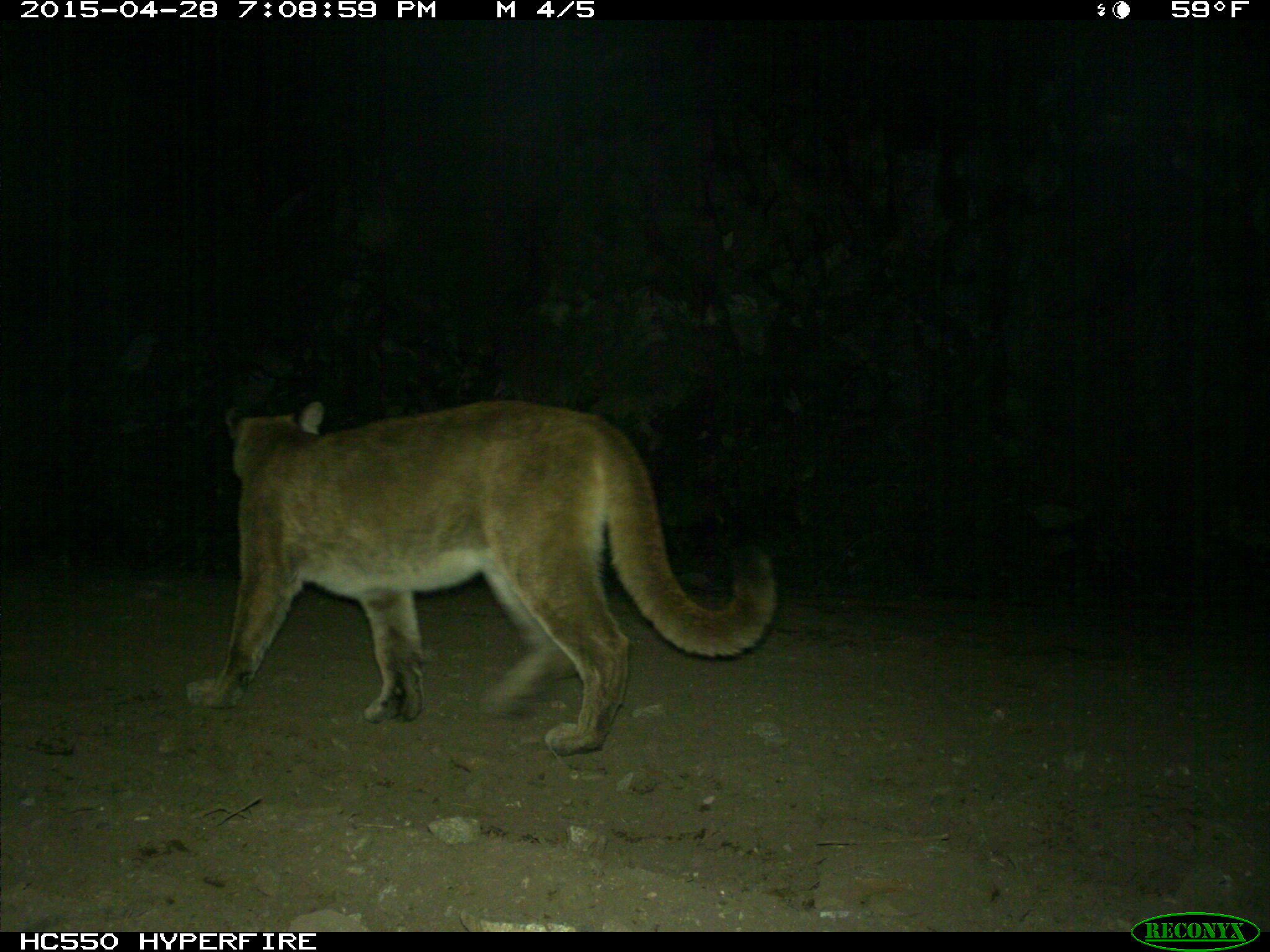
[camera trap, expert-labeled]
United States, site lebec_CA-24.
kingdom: Animalia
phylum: Chordata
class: Mammalia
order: Carnivora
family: Felidae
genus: Puma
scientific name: Puma concolor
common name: mountain lion